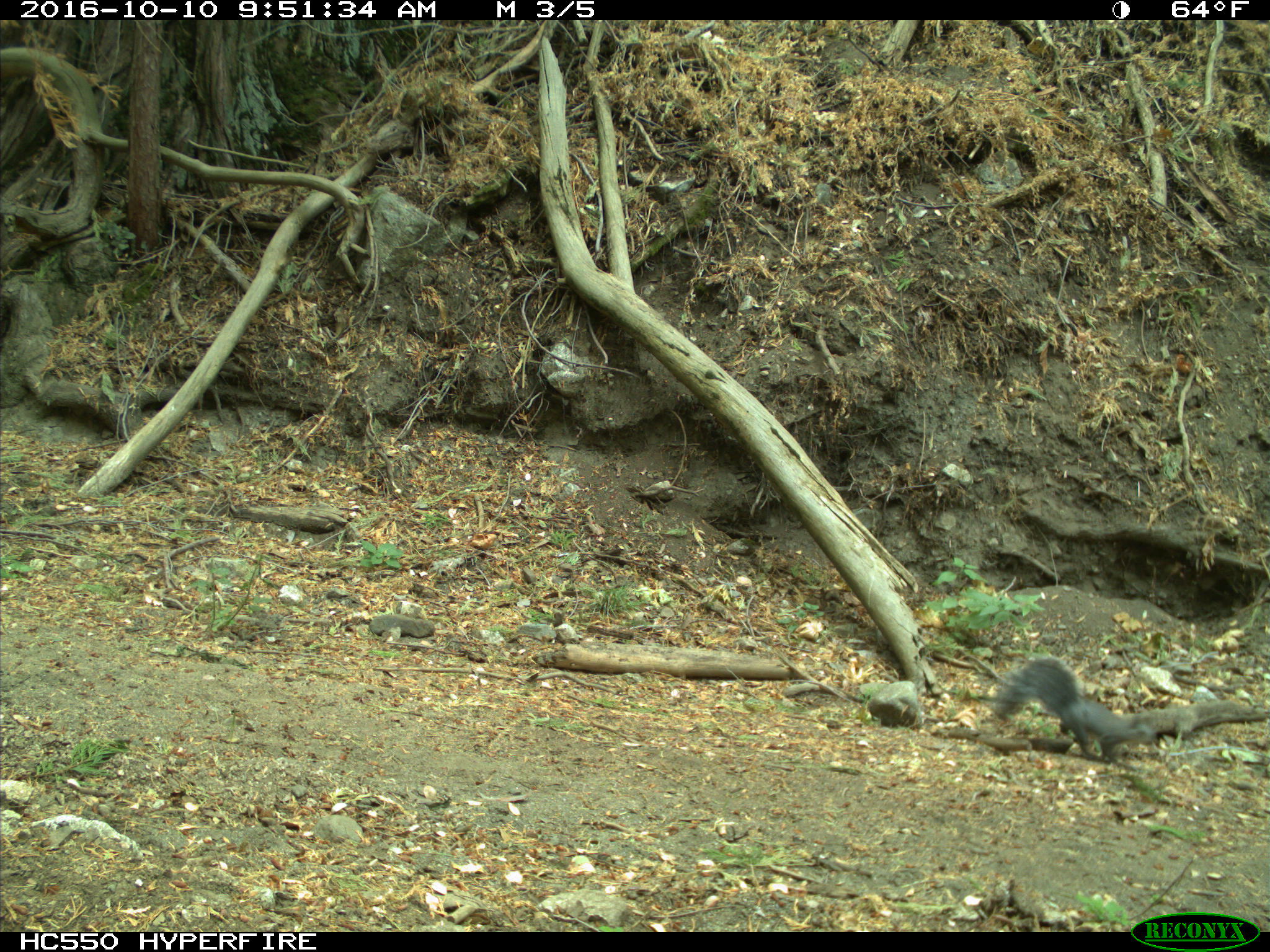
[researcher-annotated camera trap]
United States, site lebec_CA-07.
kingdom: Animalia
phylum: Chordata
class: Mammalia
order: Rodentia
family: Sciuridae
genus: Sciurus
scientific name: Sciurus carolinensis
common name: eastern gray squirrel